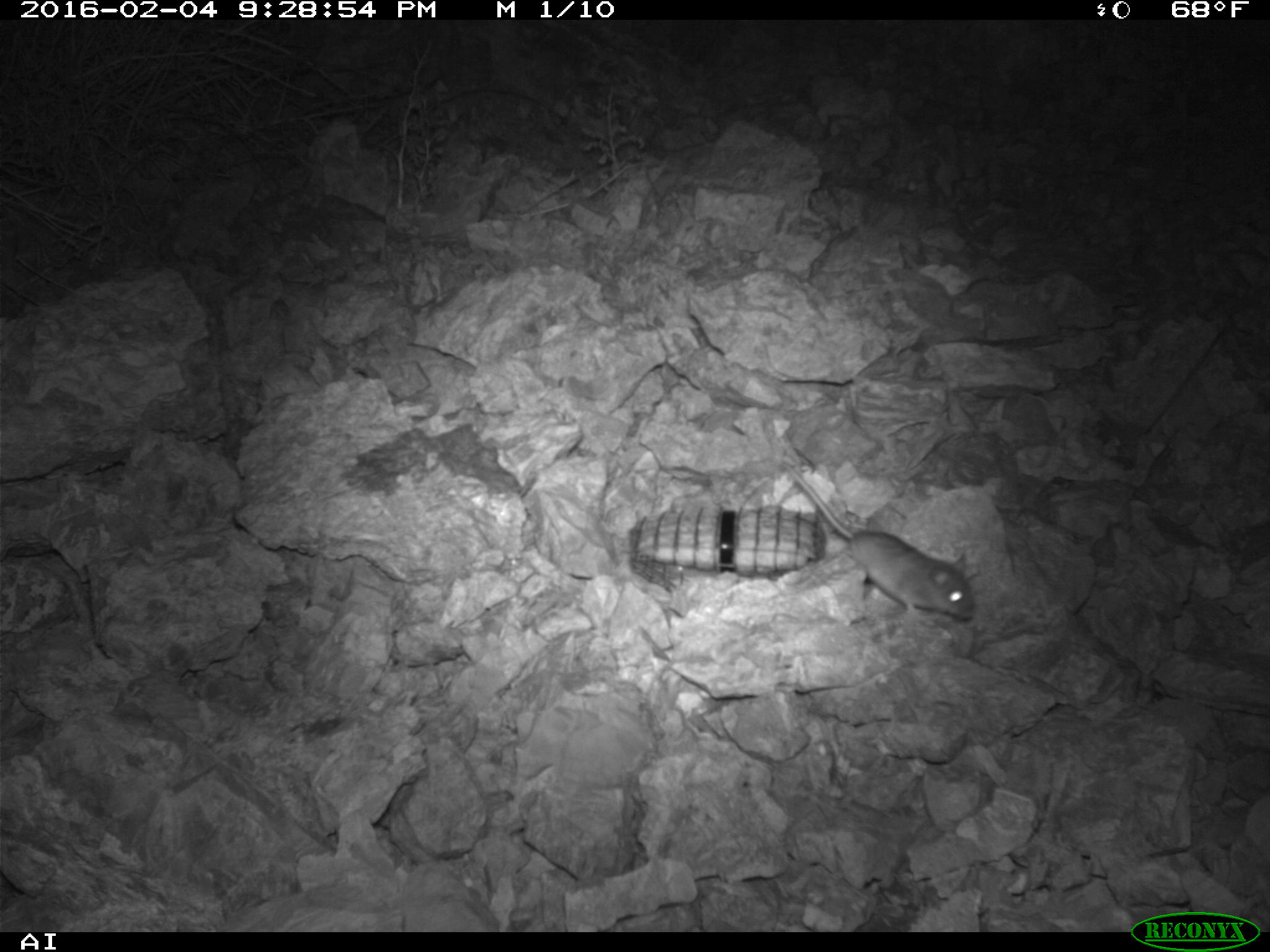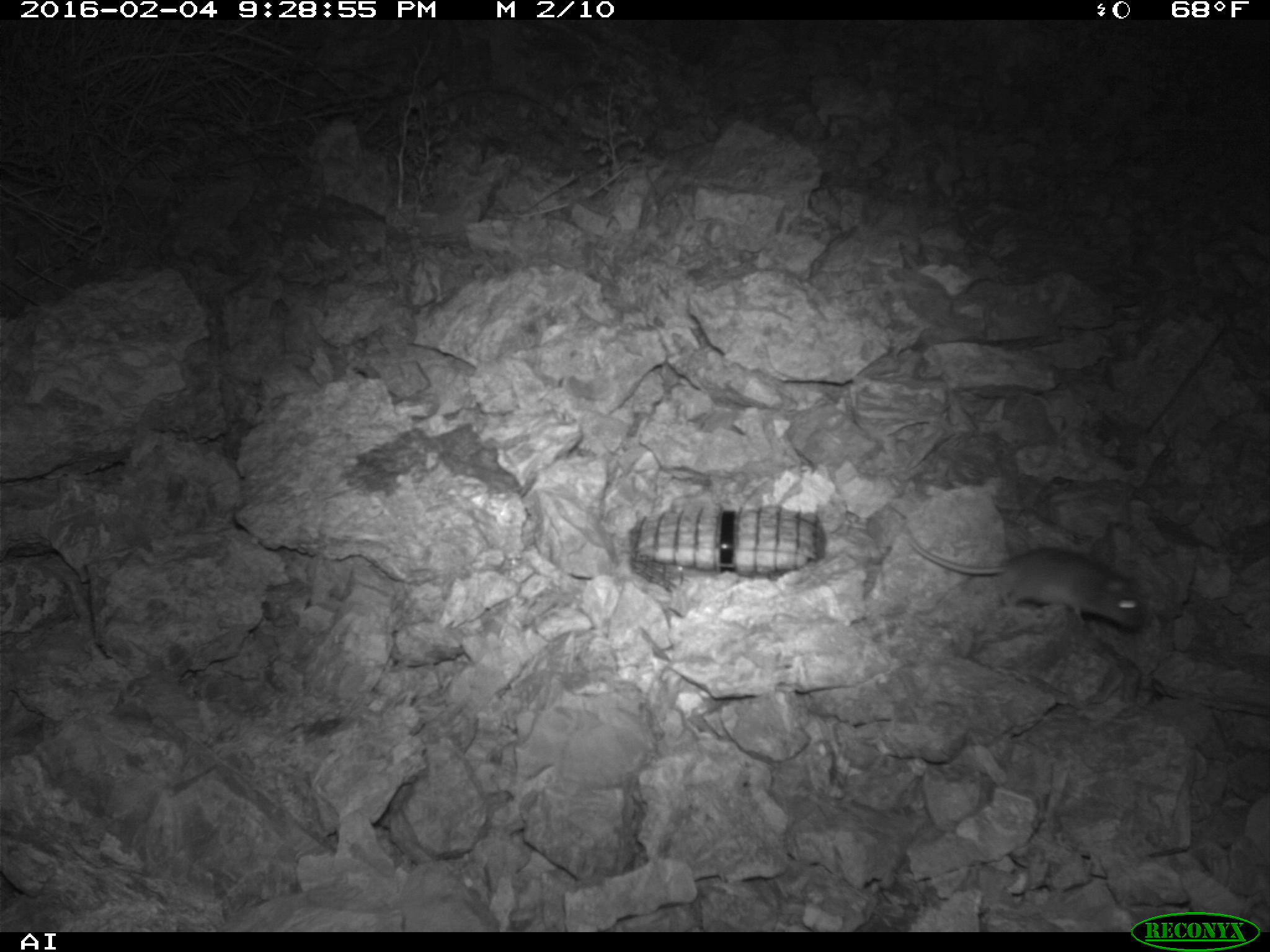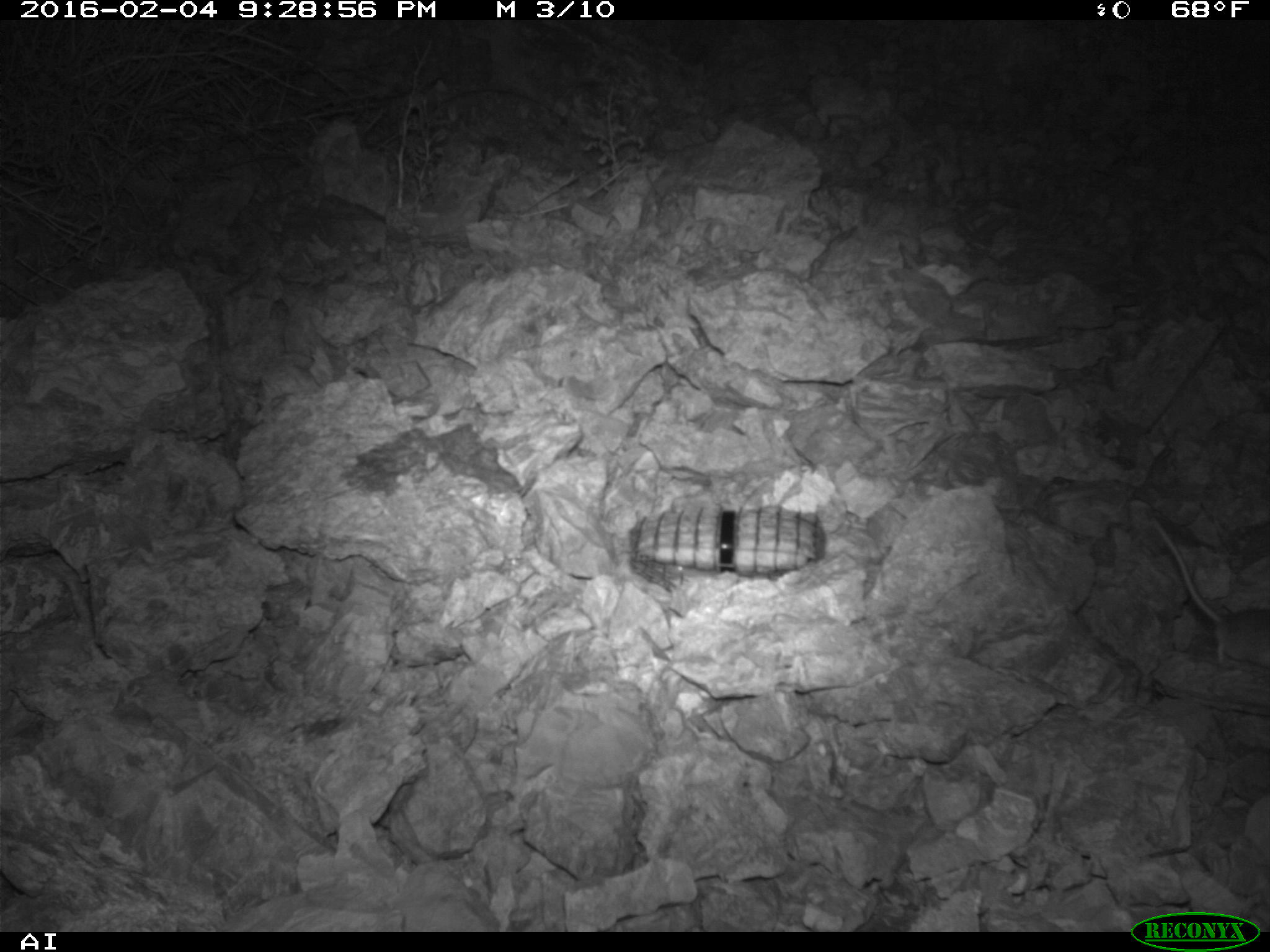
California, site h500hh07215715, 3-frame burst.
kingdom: Animalia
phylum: Chordata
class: Mammalia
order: Rodentia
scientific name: Rodentia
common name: rodent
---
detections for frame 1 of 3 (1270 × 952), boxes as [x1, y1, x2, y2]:
rodent: [779, 460, 977, 622]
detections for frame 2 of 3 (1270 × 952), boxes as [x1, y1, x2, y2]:
rodent: [891, 518, 1145, 633]